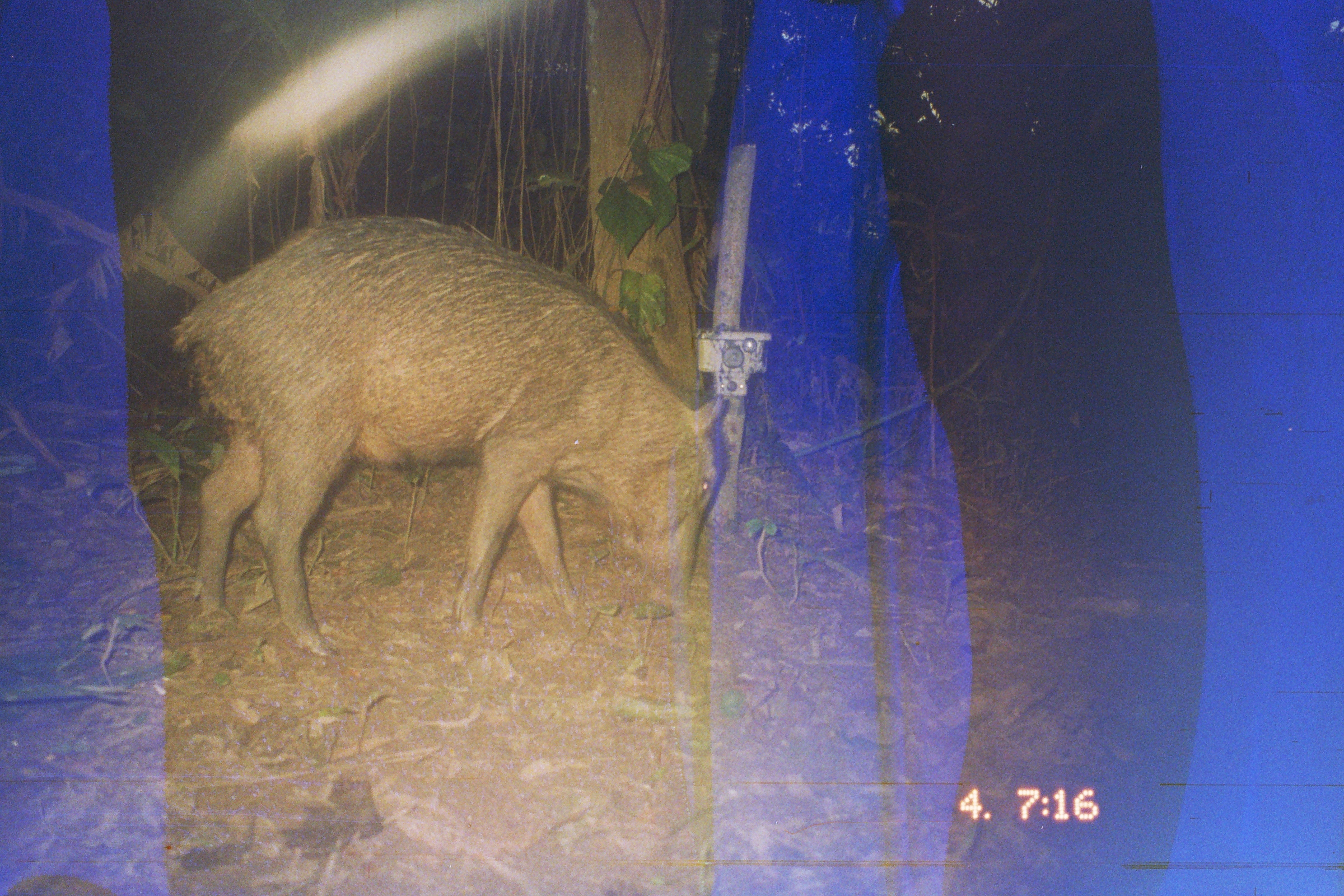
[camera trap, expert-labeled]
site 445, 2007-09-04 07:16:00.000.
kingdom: Animalia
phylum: Chordata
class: Mammalia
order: Artiodactyla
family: Tayassuidae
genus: Tayassu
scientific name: Tayassu pecari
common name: white-lipped peccary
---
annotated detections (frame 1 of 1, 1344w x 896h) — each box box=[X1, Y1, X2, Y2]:
tayassu pecari: box=[165, 213, 725, 655]